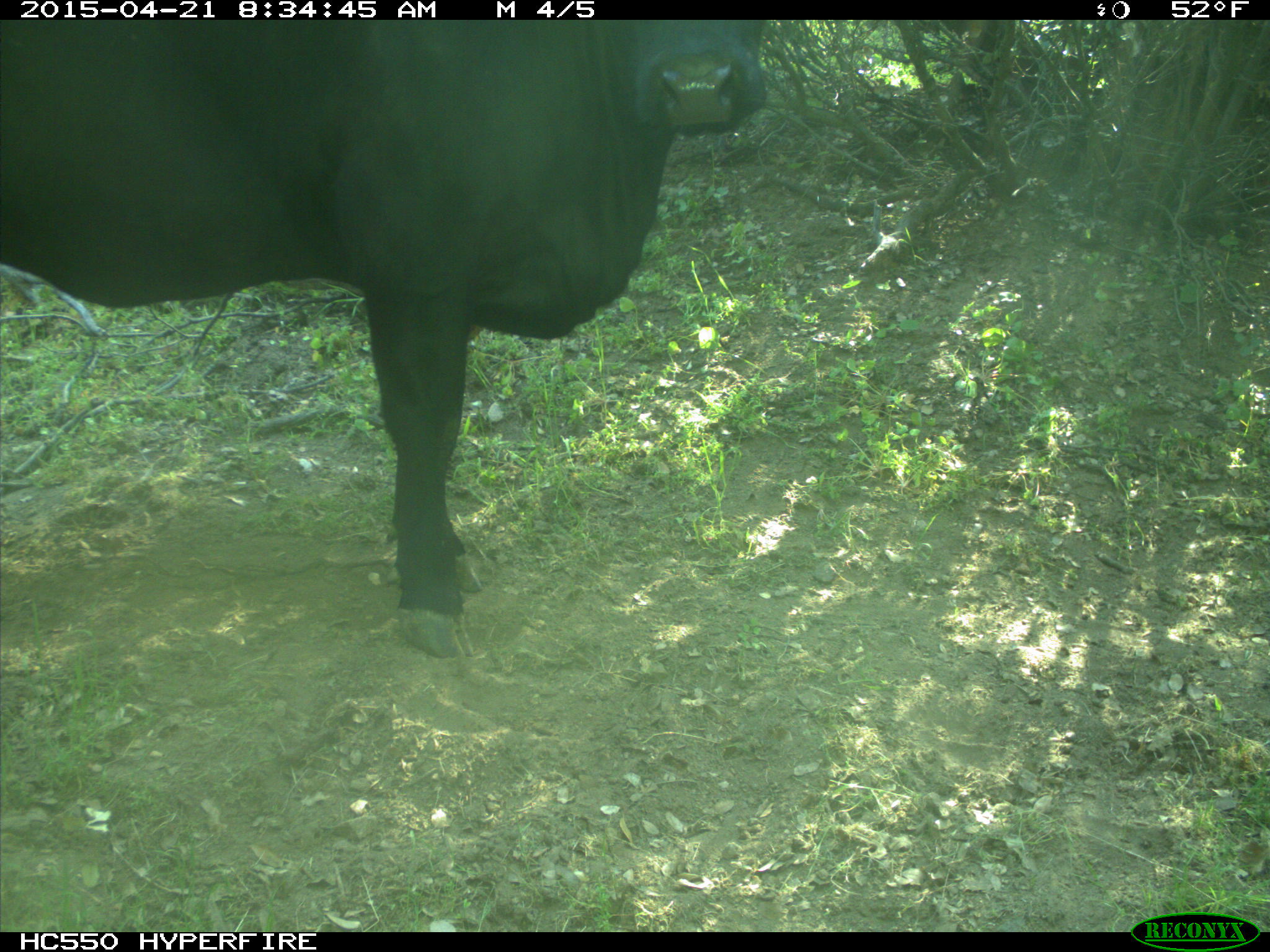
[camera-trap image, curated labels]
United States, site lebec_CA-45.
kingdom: Animalia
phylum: Chordata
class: Mammalia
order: Artiodactyla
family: Bovidae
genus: Bos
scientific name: Bos taurus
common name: domestic cow